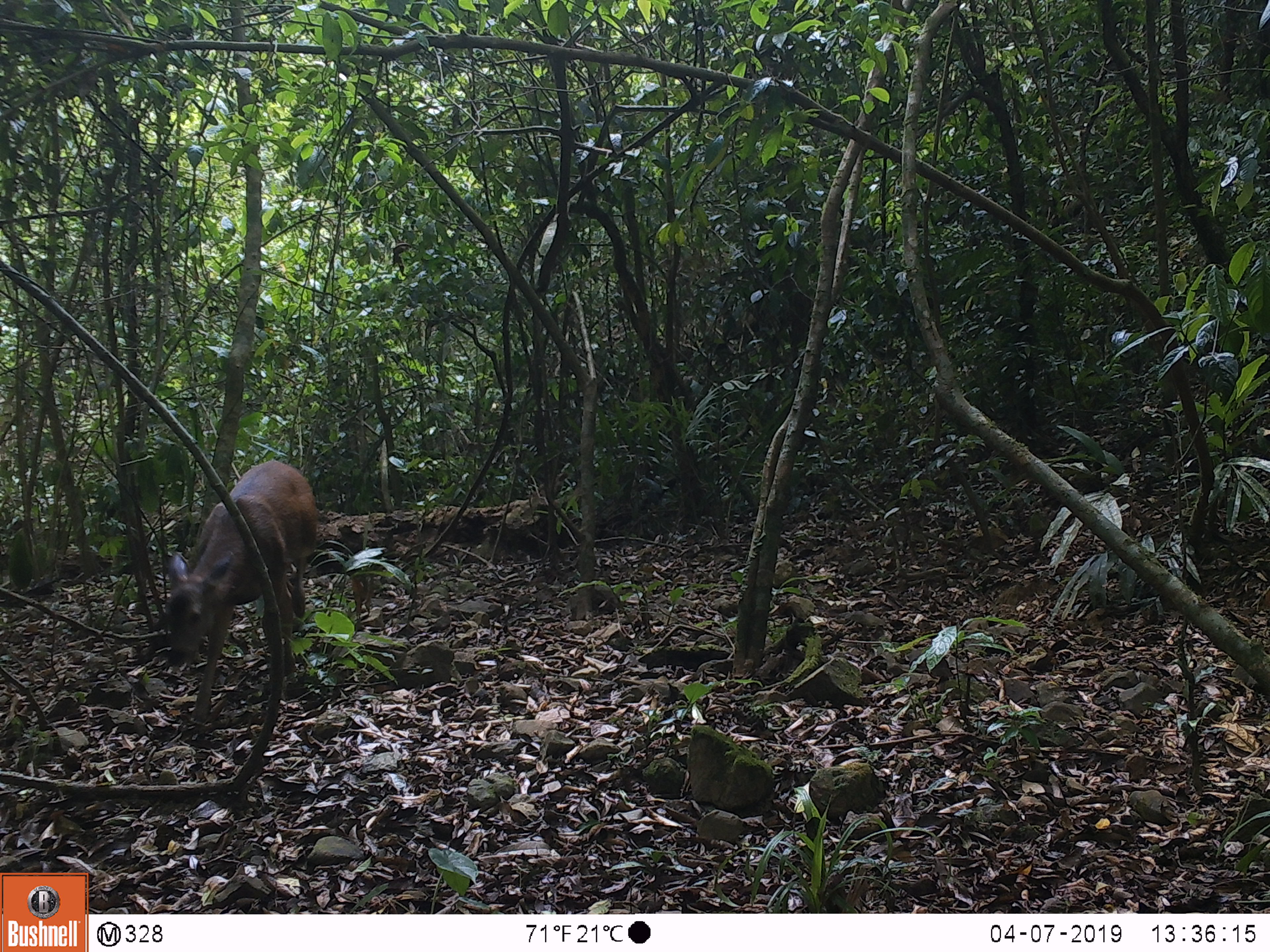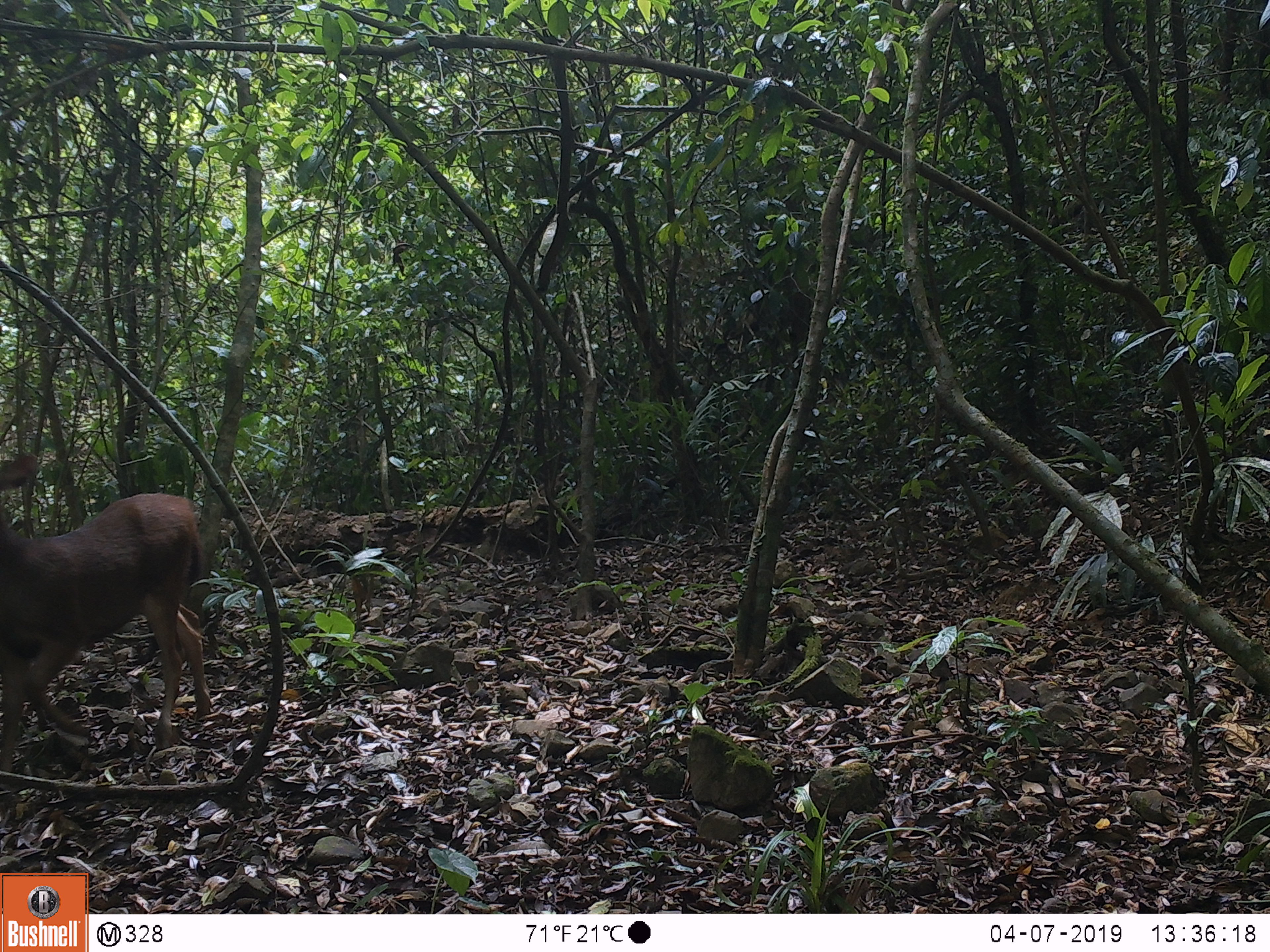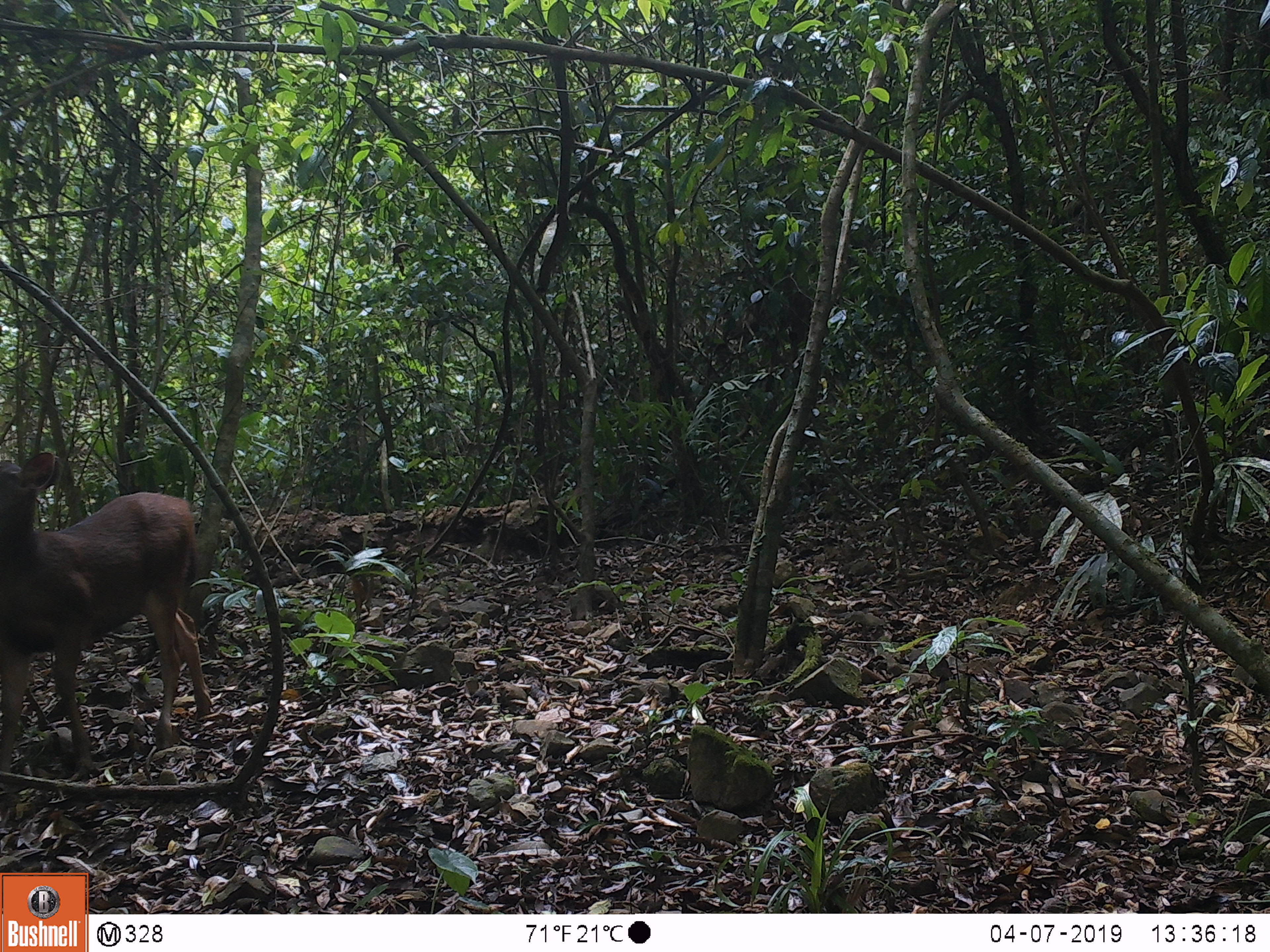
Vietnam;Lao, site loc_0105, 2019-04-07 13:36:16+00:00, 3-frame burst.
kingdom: Animalia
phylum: Chordata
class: Mammalia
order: Artiodactyla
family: Cervidae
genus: Rusa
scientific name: Rusa unicolor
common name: sambar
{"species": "sambar (Rusa unicolor)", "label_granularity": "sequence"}